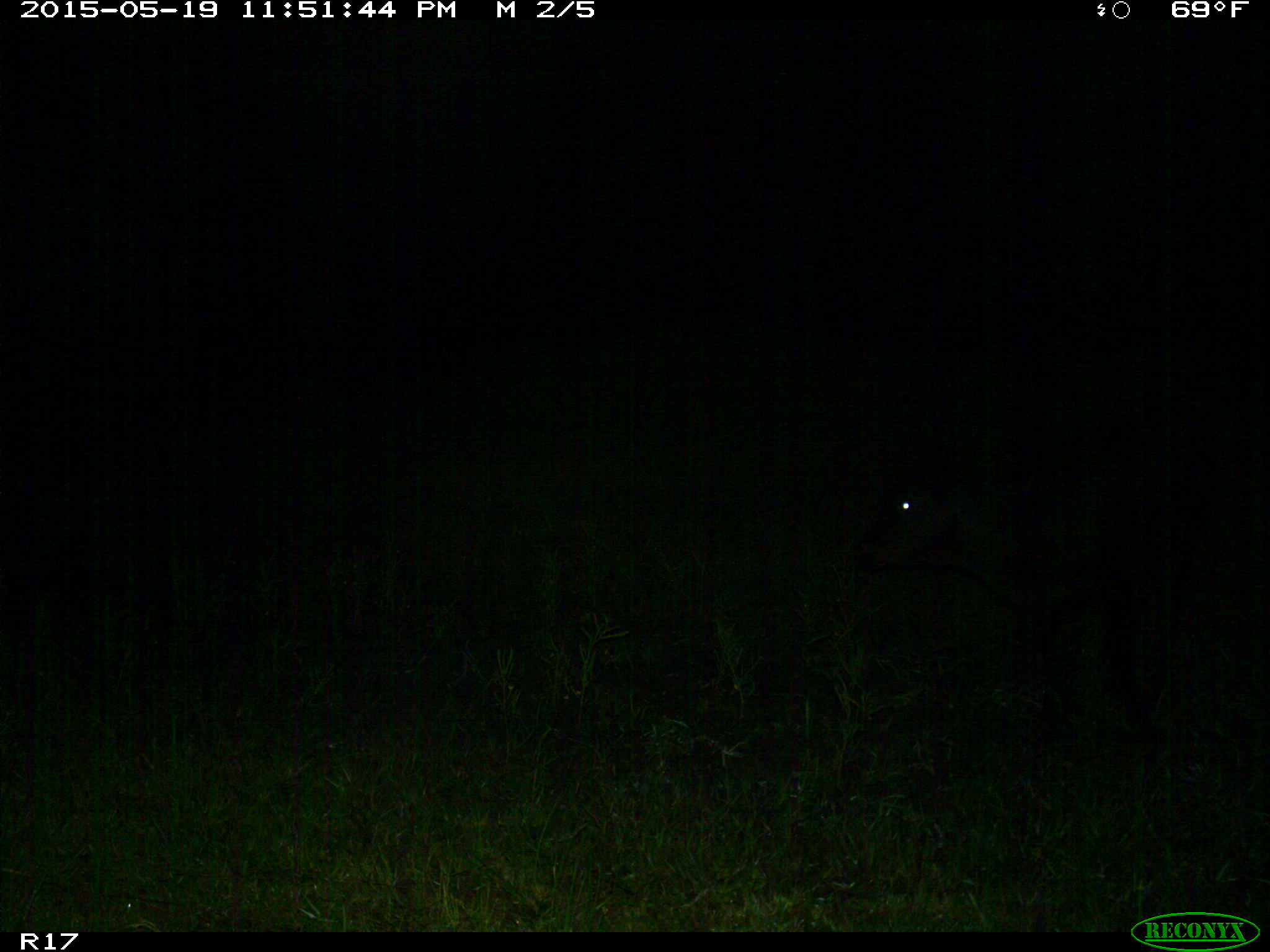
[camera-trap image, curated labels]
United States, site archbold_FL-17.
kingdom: Animalia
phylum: Chordata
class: Mammalia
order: Artiodactyla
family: Bovidae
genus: Bos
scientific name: Bos taurus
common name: domestic cow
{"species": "Bos taurus (domestic cow)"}